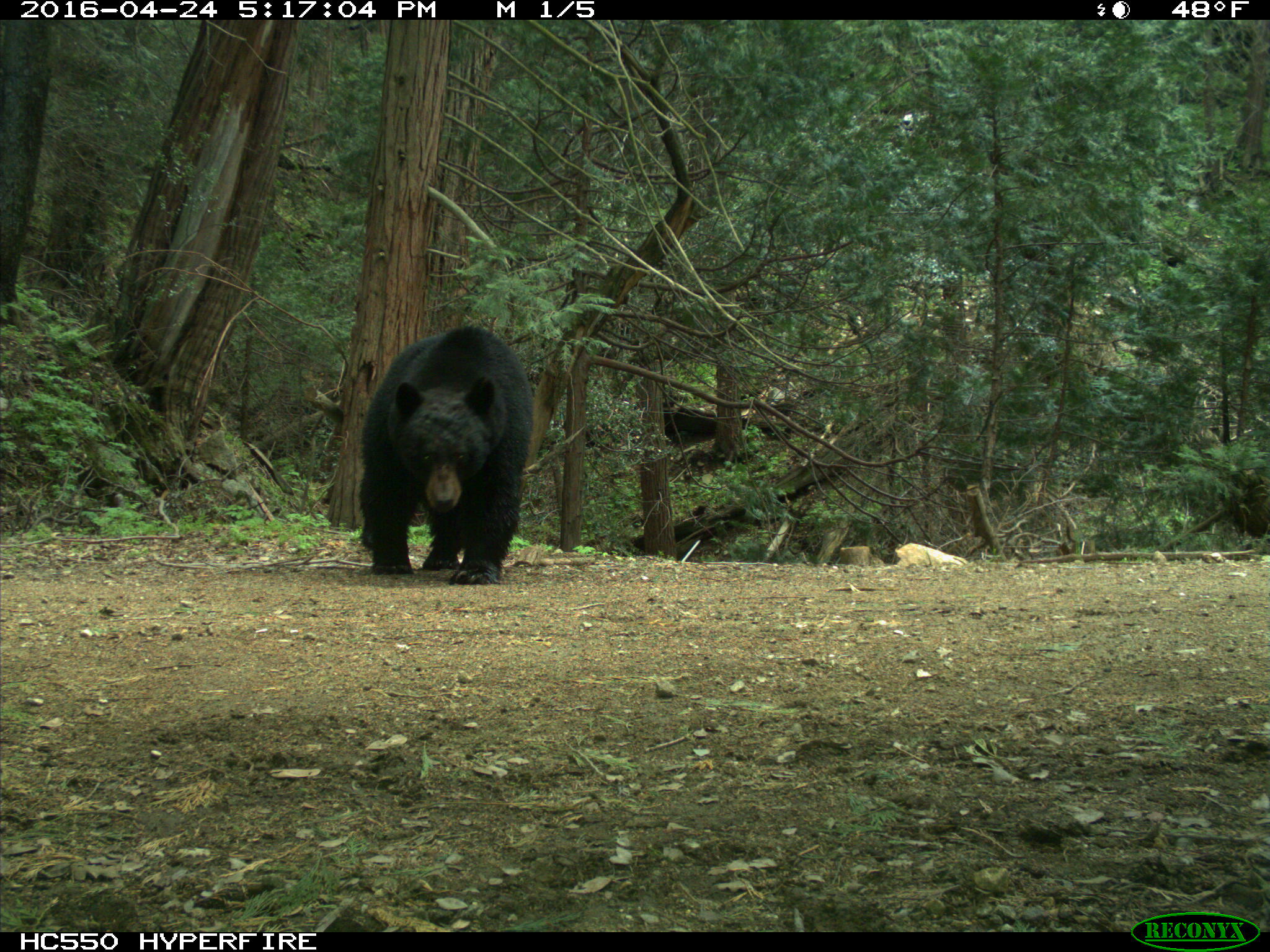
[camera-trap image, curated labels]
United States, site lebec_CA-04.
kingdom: Animalia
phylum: Chordata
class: Mammalia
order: Carnivora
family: Ursidae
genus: Ursus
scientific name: Ursus americanus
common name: american black bear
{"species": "Ursus americanus (american black bear)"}